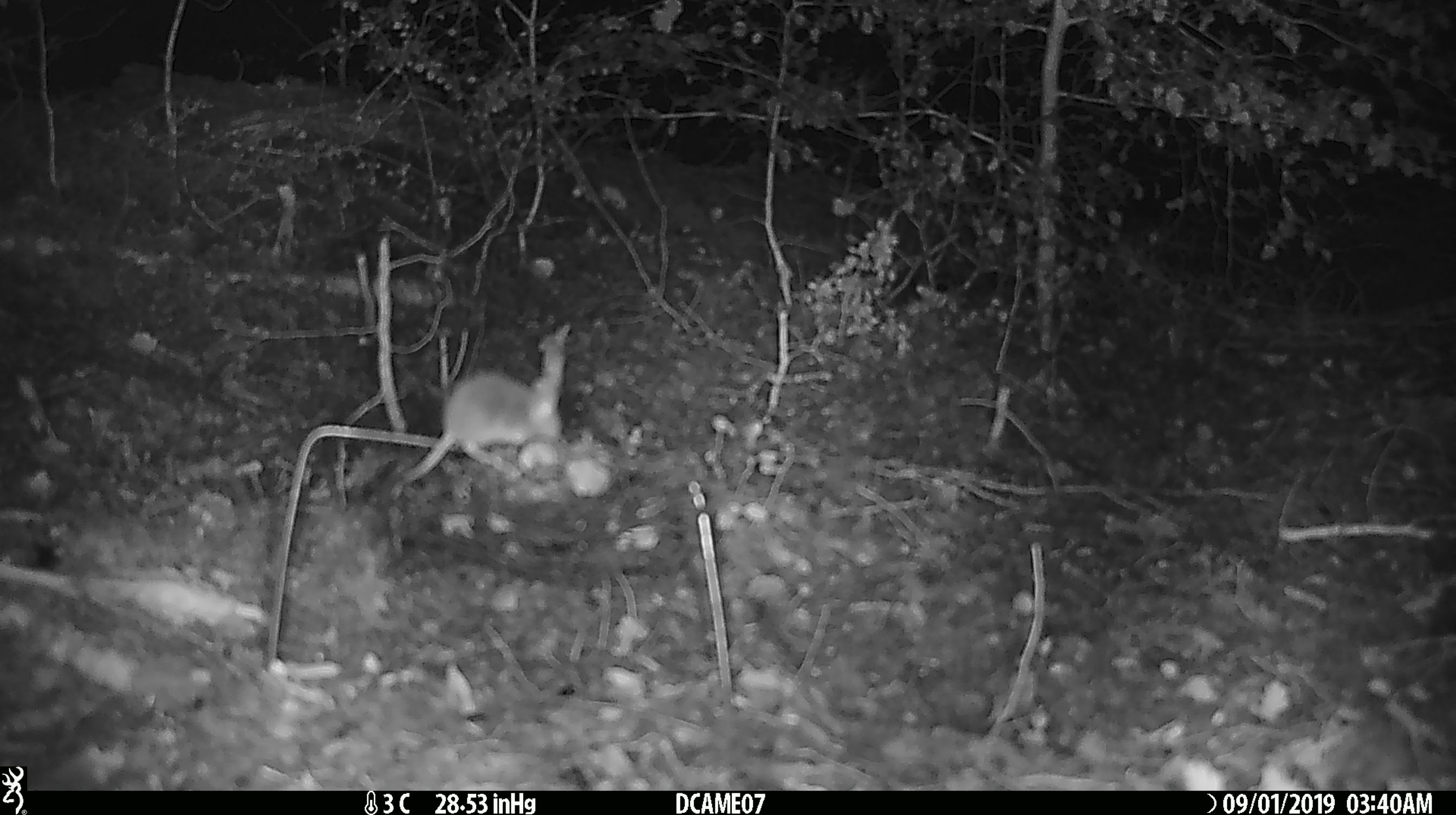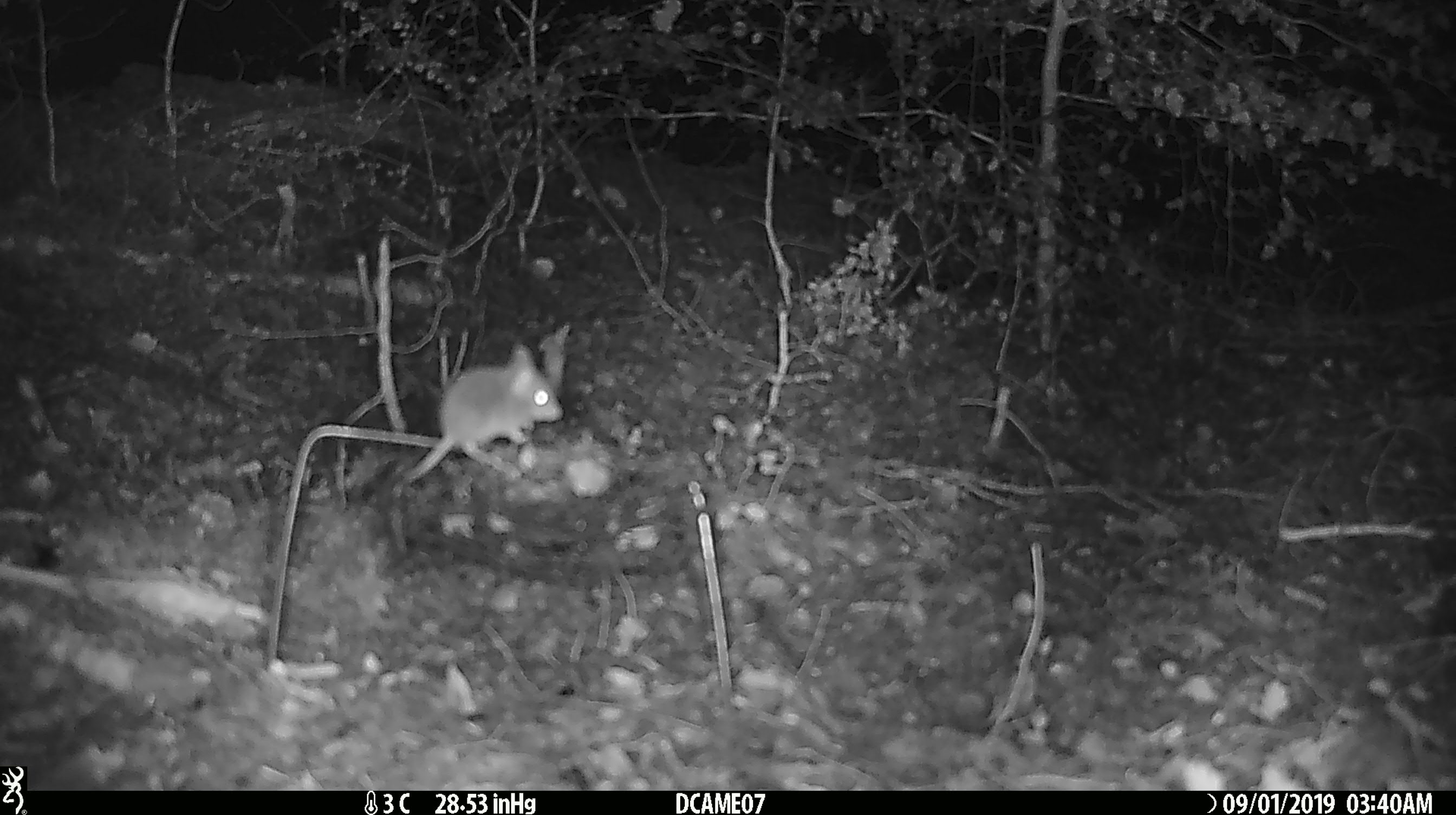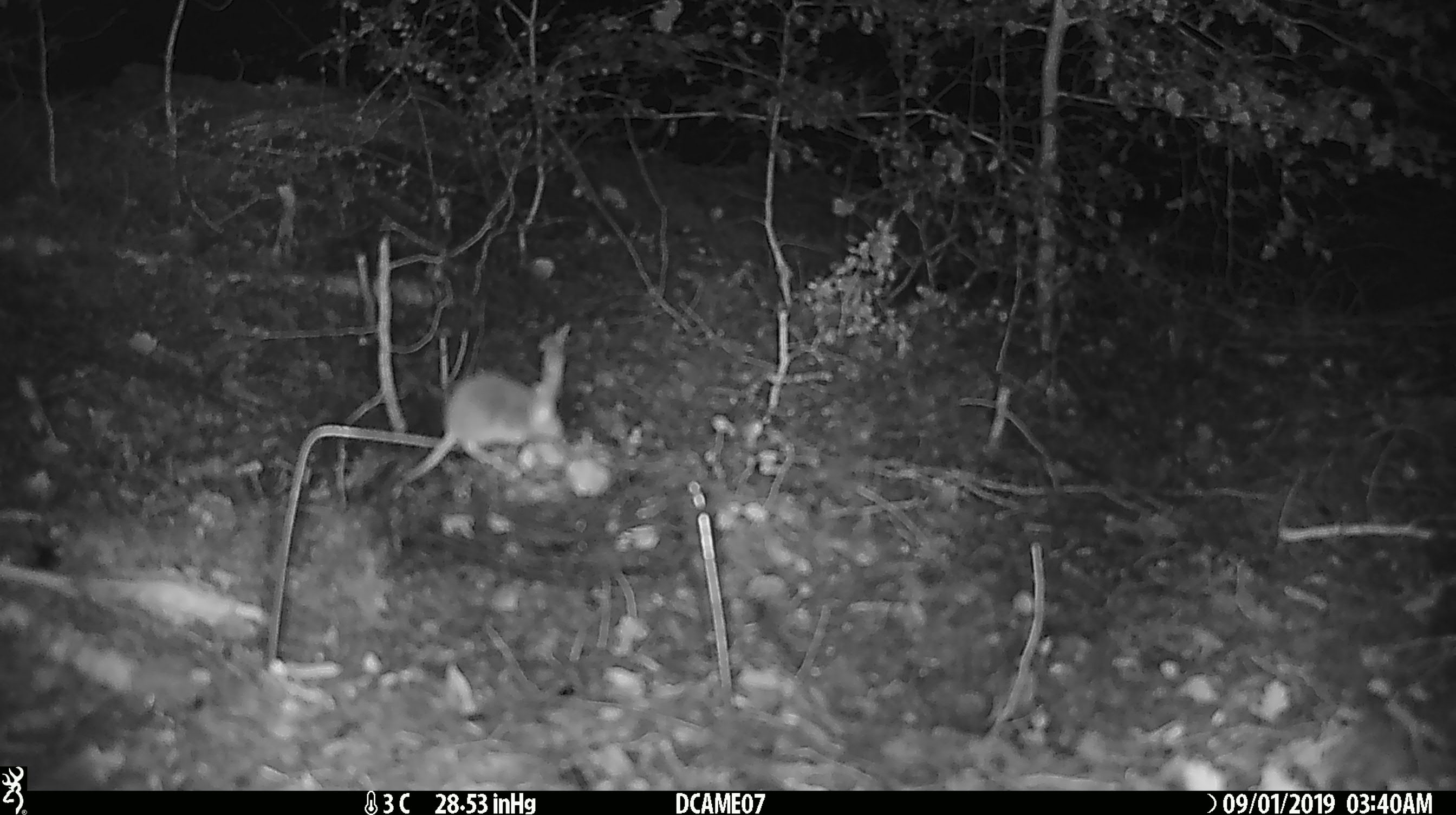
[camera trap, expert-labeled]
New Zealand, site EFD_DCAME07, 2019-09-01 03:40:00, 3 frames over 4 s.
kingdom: Animalia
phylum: Chordata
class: Mammalia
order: Rodentia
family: Muridae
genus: Mus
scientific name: Mus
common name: mouse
Mouse (Mus).